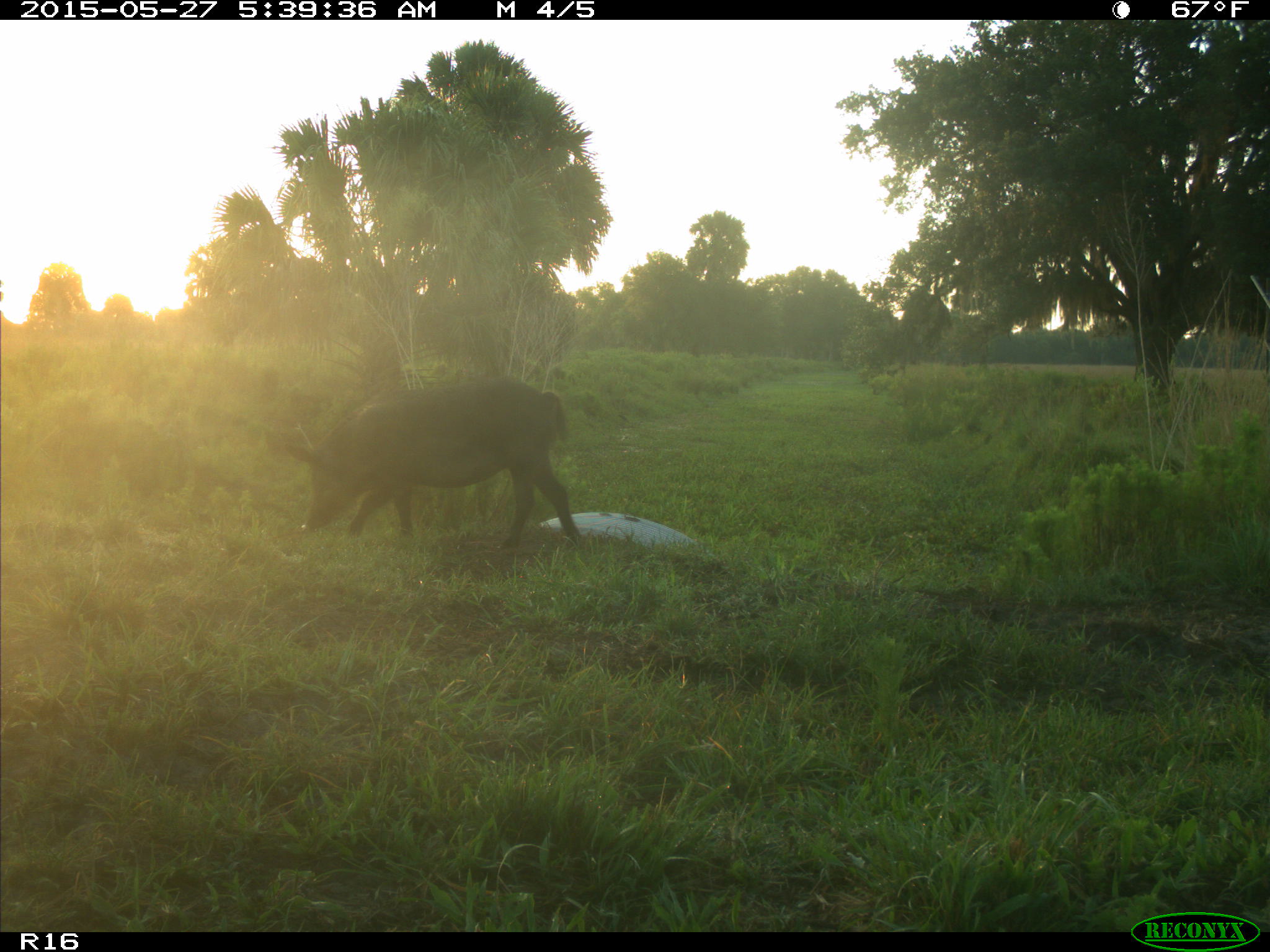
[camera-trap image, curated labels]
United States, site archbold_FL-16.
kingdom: Animalia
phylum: Chordata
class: Mammalia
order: Artiodactyla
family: Suidae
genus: Sus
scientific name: Sus scrofa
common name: wild boar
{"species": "Sus scrofa (wild boar)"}